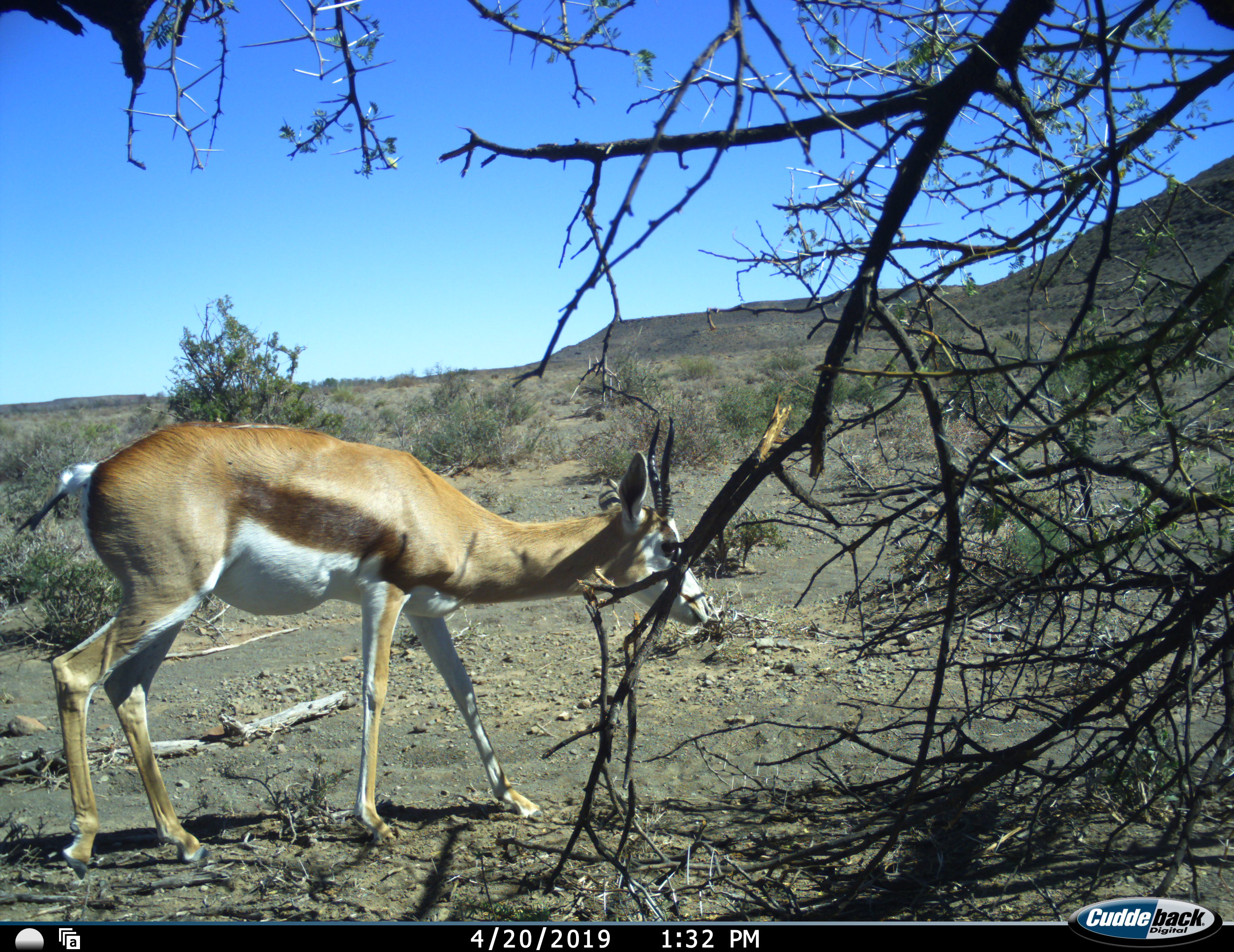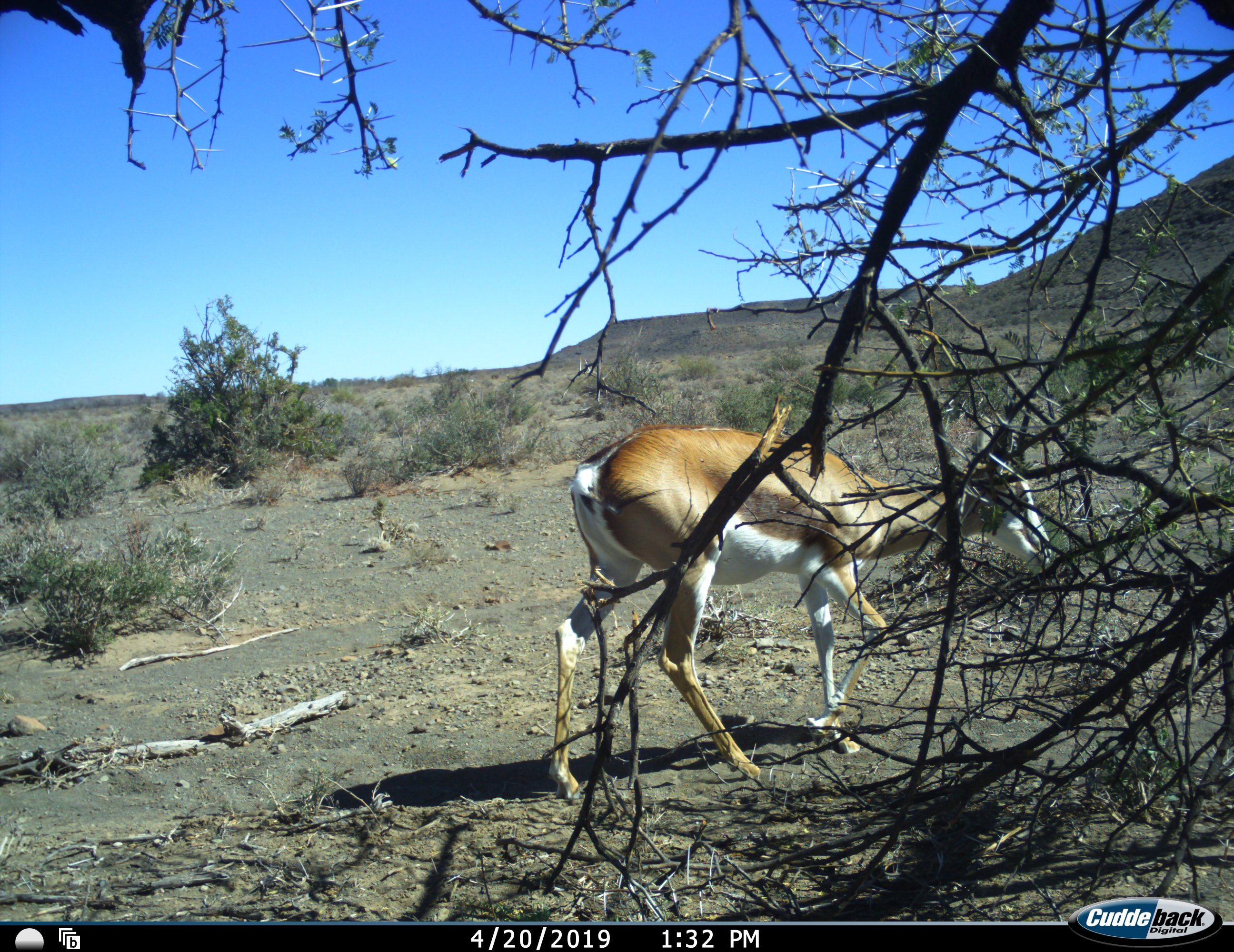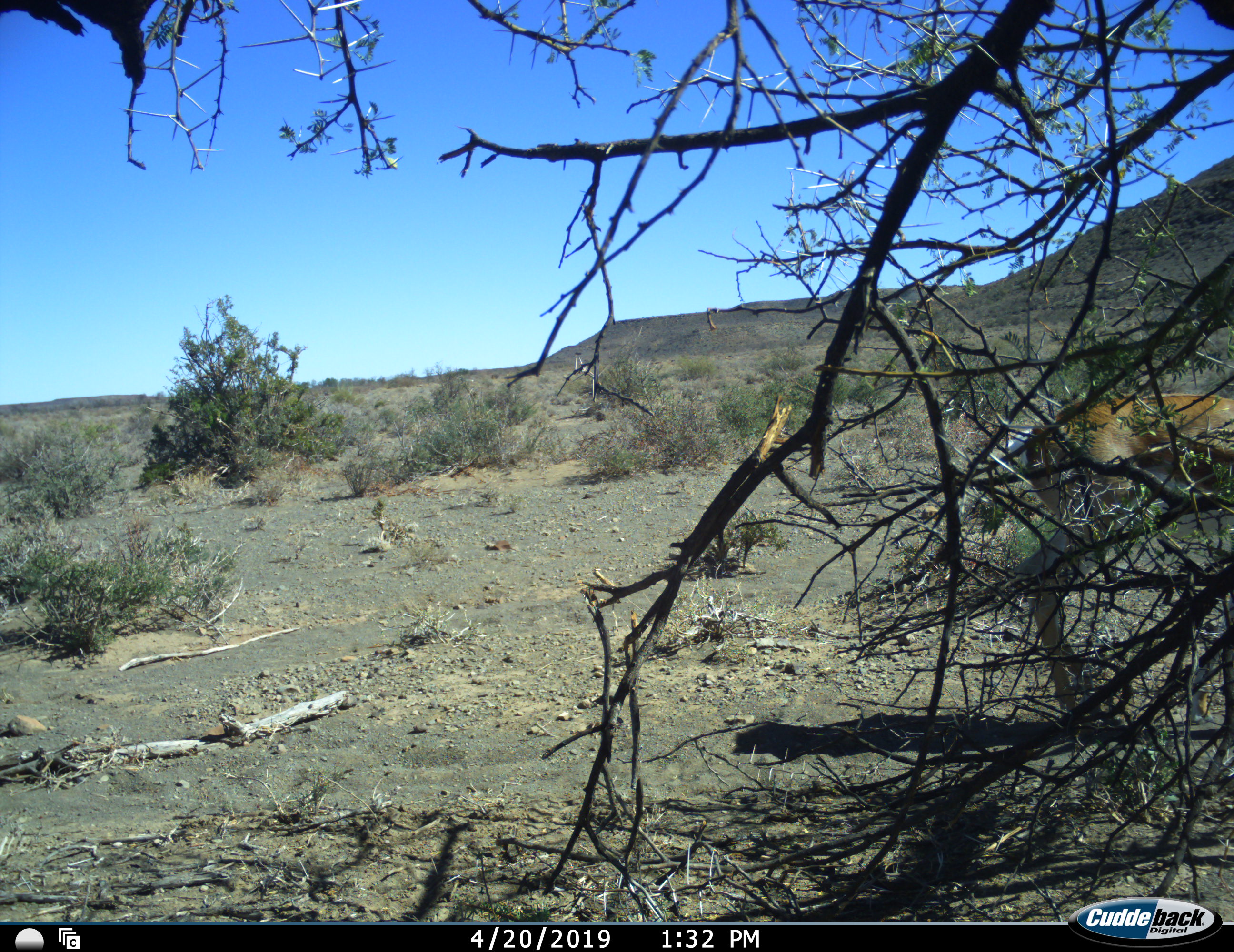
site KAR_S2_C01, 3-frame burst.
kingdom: Animalia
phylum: Chordata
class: Mammalia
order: Artiodactyla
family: Bovidae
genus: Antidorcas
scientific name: Antidorcas marsupialis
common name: springbok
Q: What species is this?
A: Springbok (Antidorcas marsupialis).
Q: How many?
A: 1.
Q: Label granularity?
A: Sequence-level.